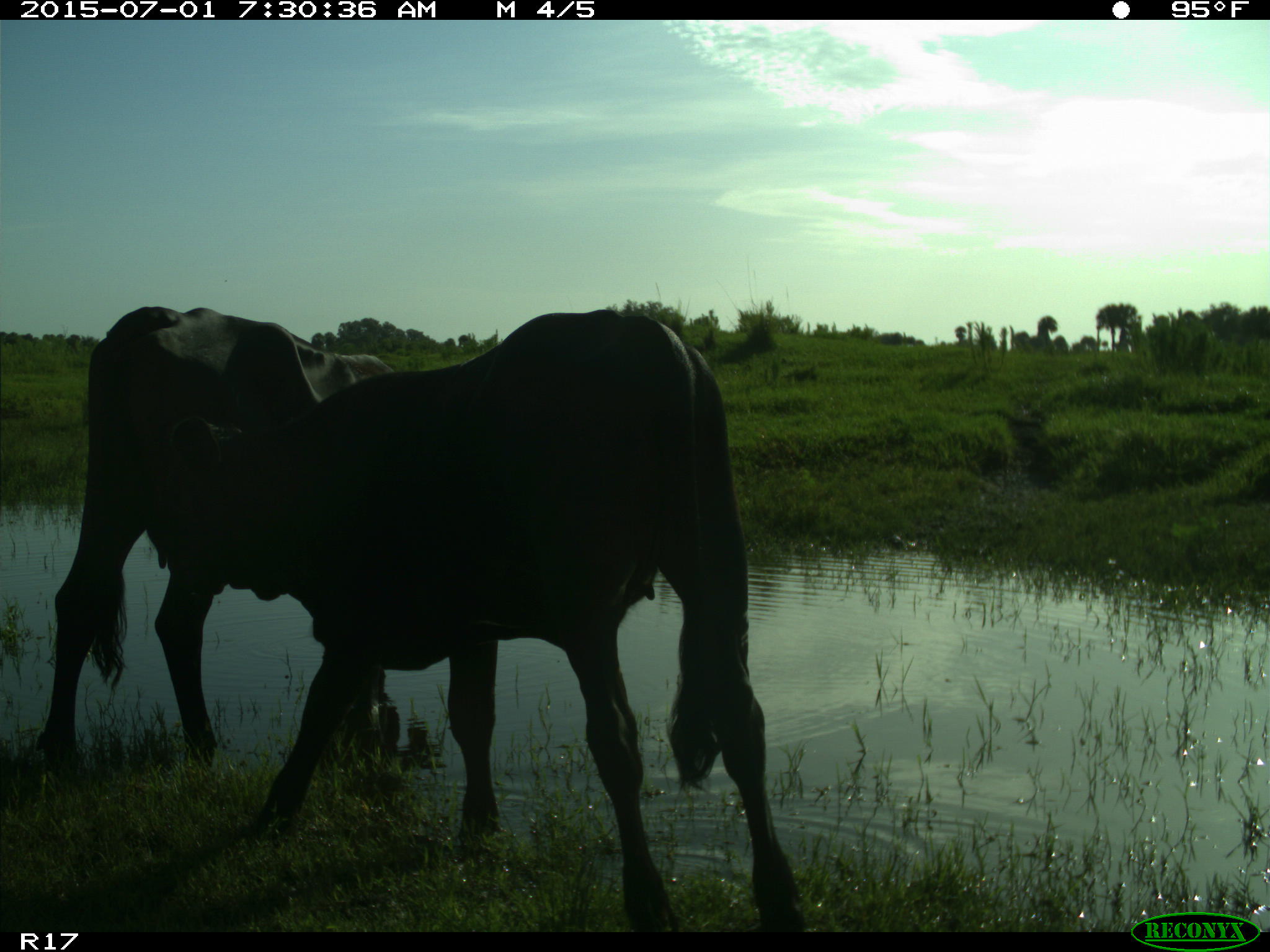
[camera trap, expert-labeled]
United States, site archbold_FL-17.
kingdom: Animalia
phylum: Chordata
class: Mammalia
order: Artiodactyla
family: Bovidae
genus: Bos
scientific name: Bos taurus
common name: domestic cow